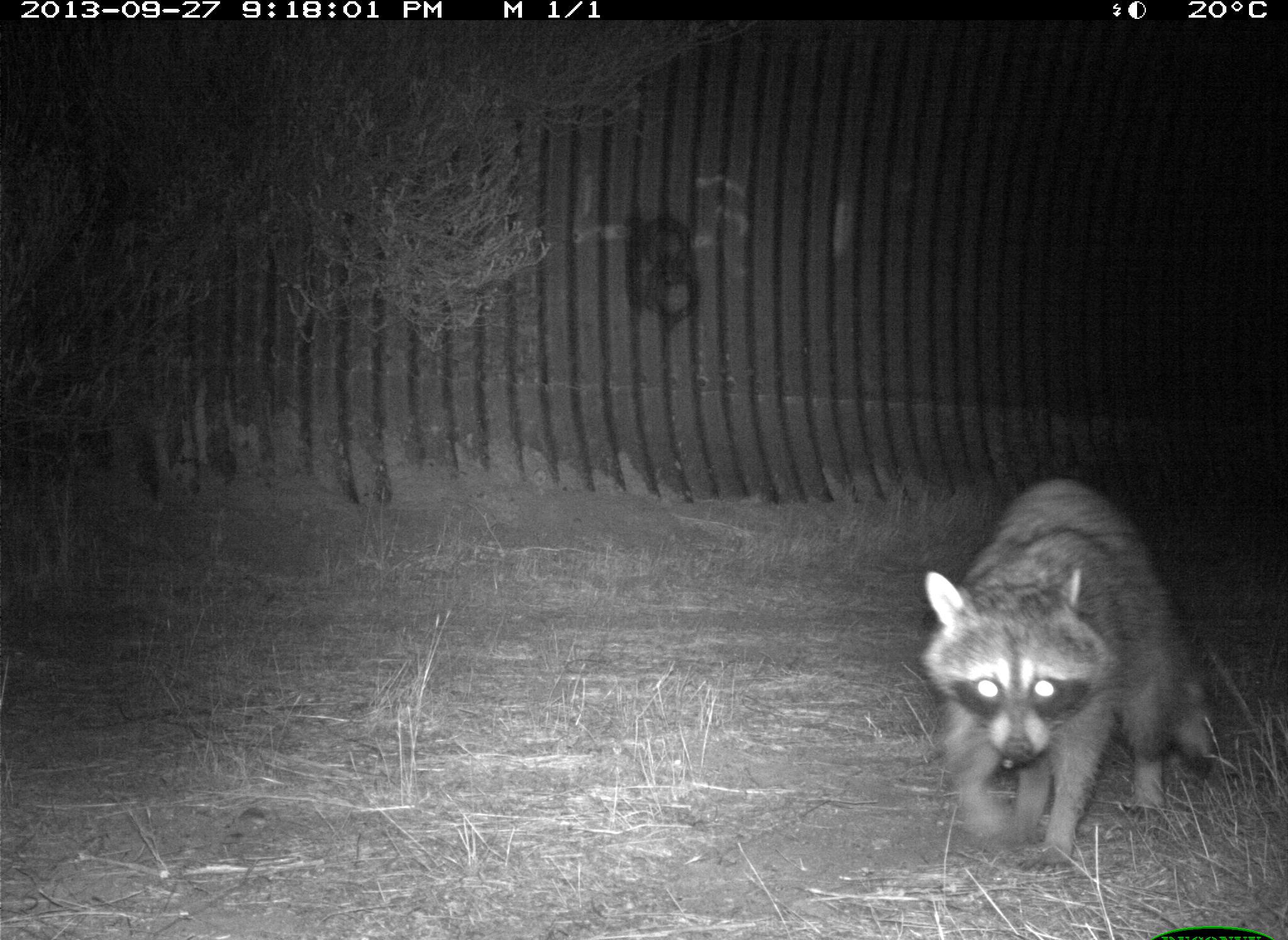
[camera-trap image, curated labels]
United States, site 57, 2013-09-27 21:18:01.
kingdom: Animalia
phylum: Chordata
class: Mammalia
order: Carnivora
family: Procyonidae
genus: Procyon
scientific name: Procyon lotor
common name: raccoon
Raccoon (Procyon lotor).